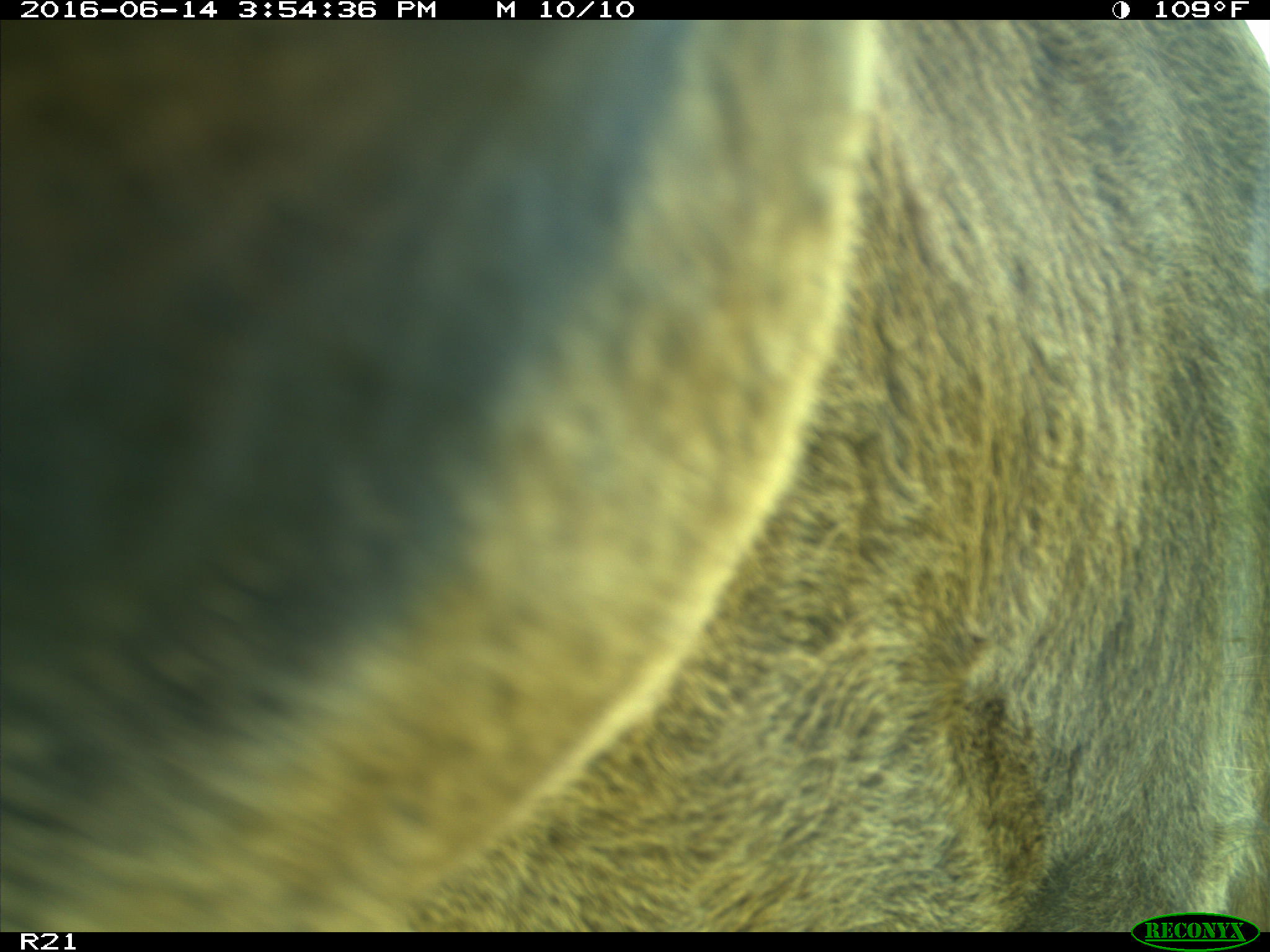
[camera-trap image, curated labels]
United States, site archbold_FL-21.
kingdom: Animalia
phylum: Chordata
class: Mammalia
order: Artiodactyla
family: Bovidae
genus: Bos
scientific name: Bos taurus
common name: domestic cow